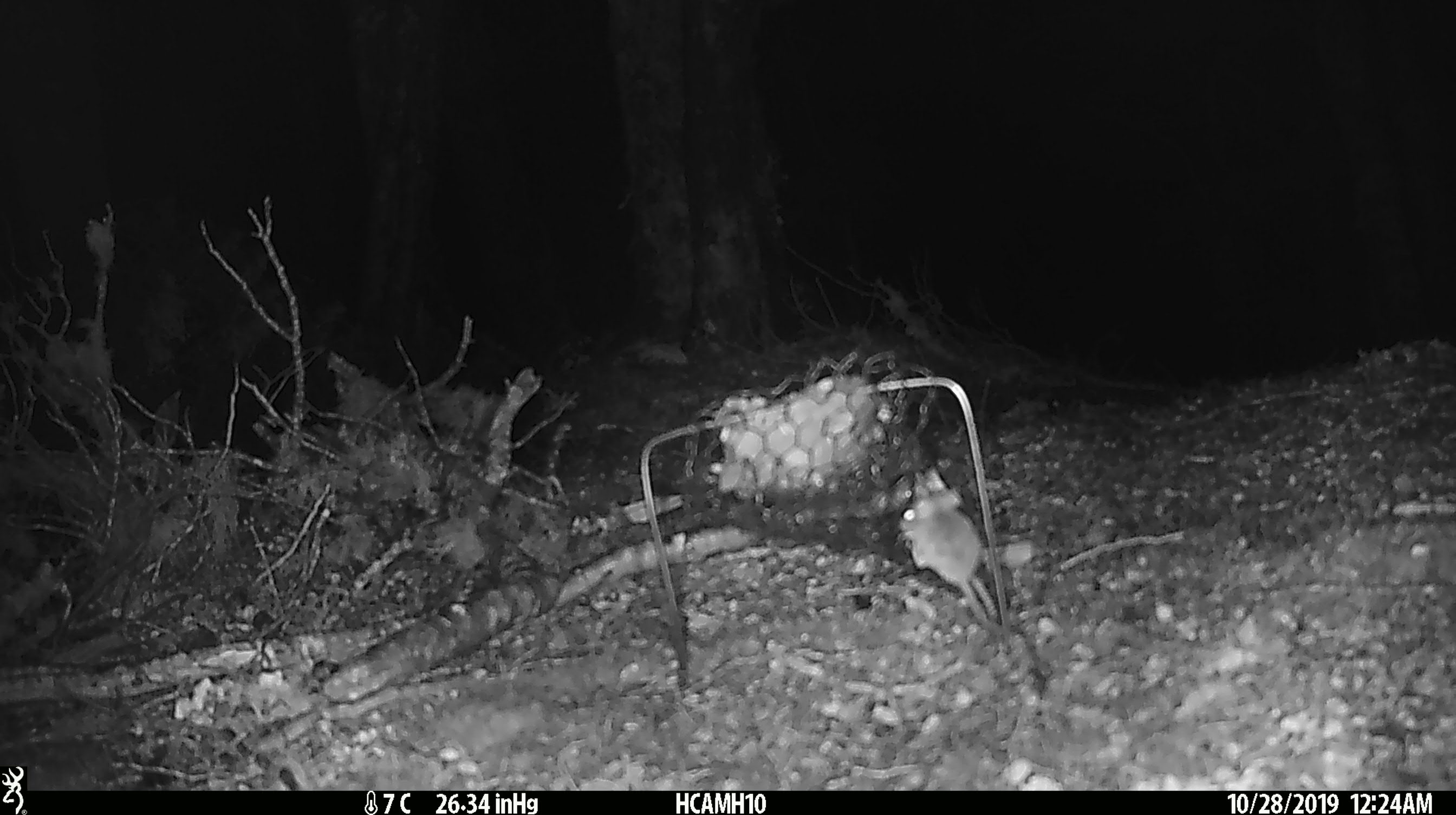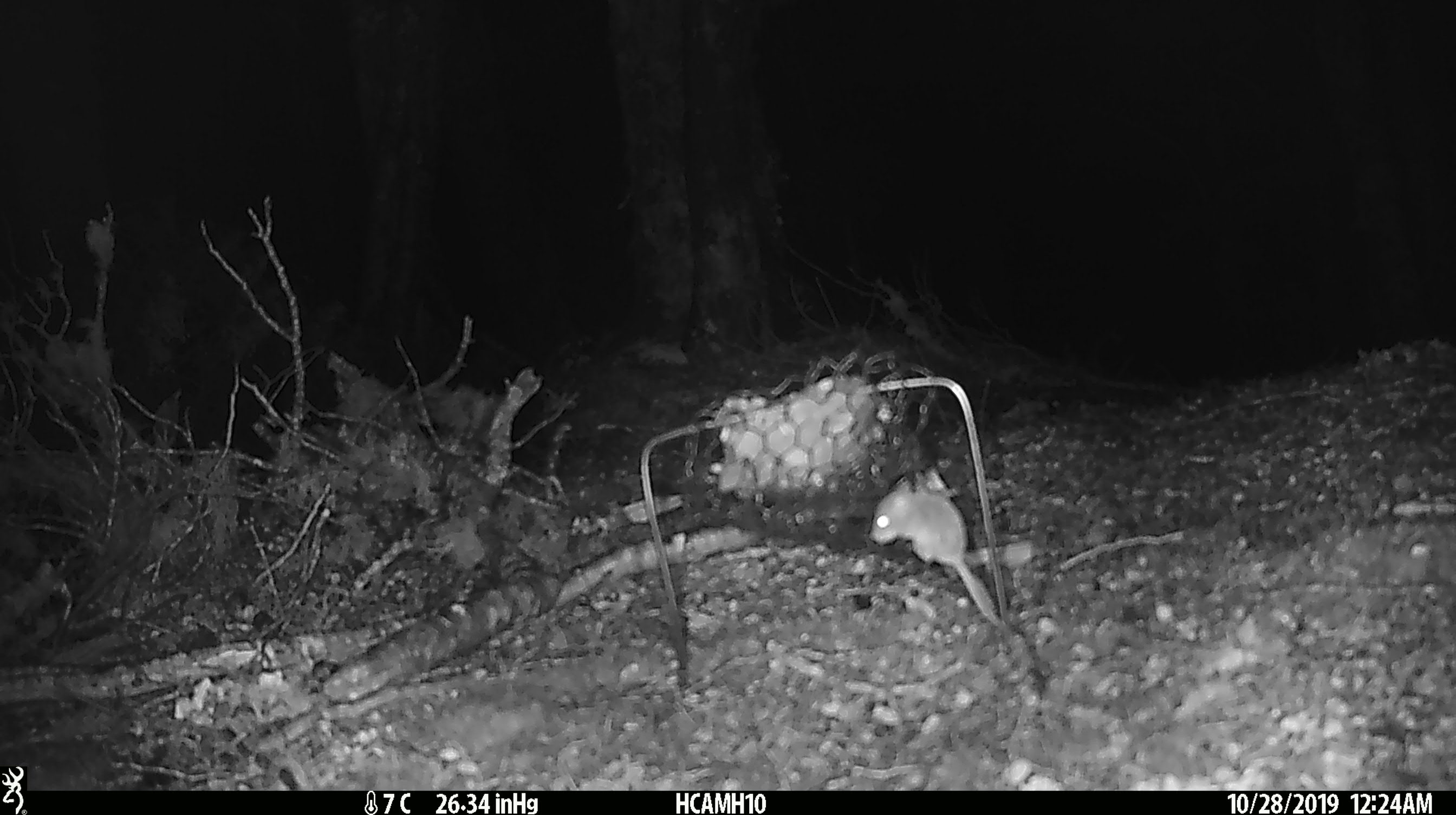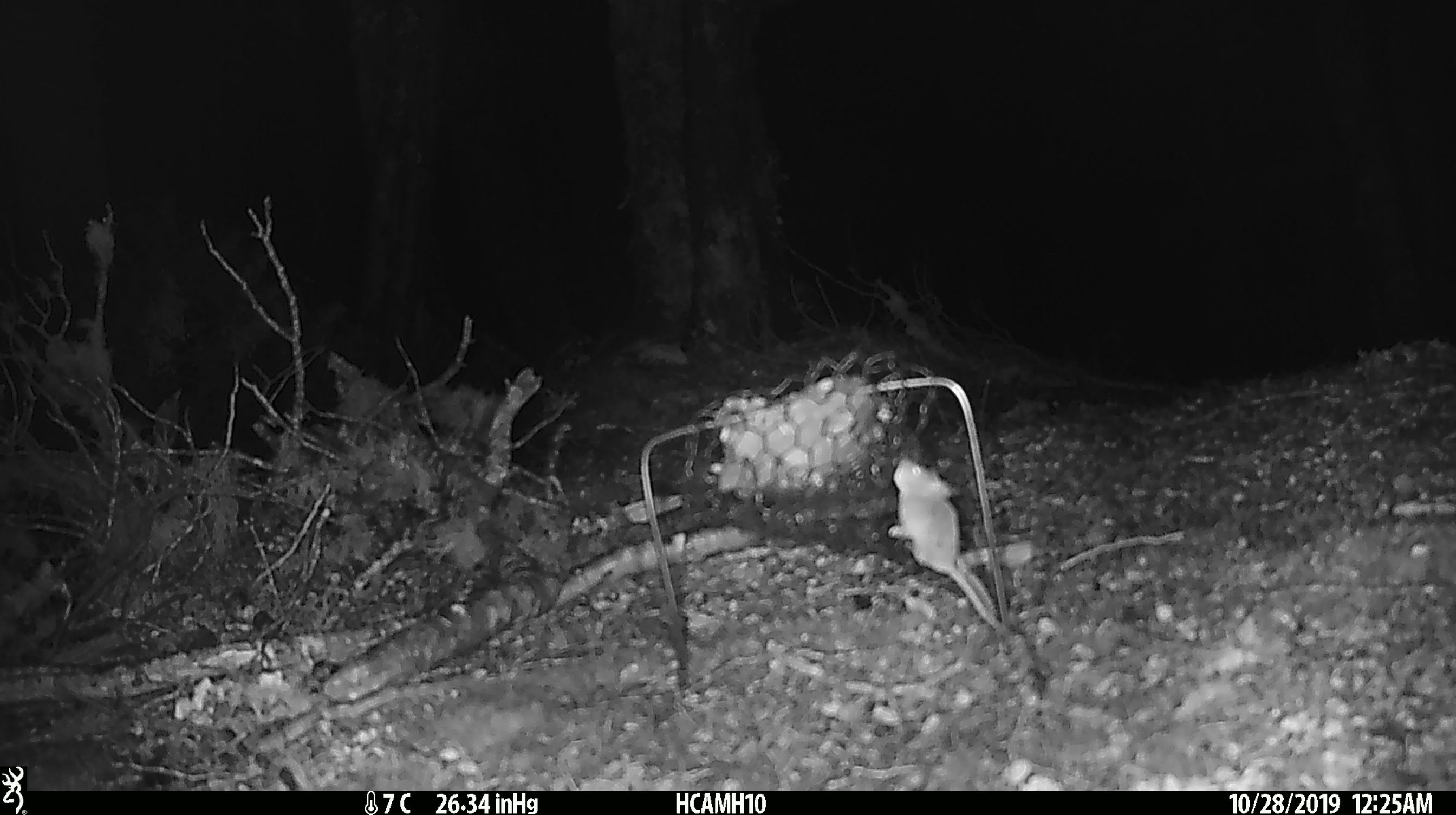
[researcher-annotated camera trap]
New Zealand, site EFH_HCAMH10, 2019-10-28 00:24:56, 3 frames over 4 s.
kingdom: Animalia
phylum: Chordata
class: Mammalia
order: Rodentia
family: Muridae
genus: Mus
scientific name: Mus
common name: mouse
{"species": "mouse (Mus)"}